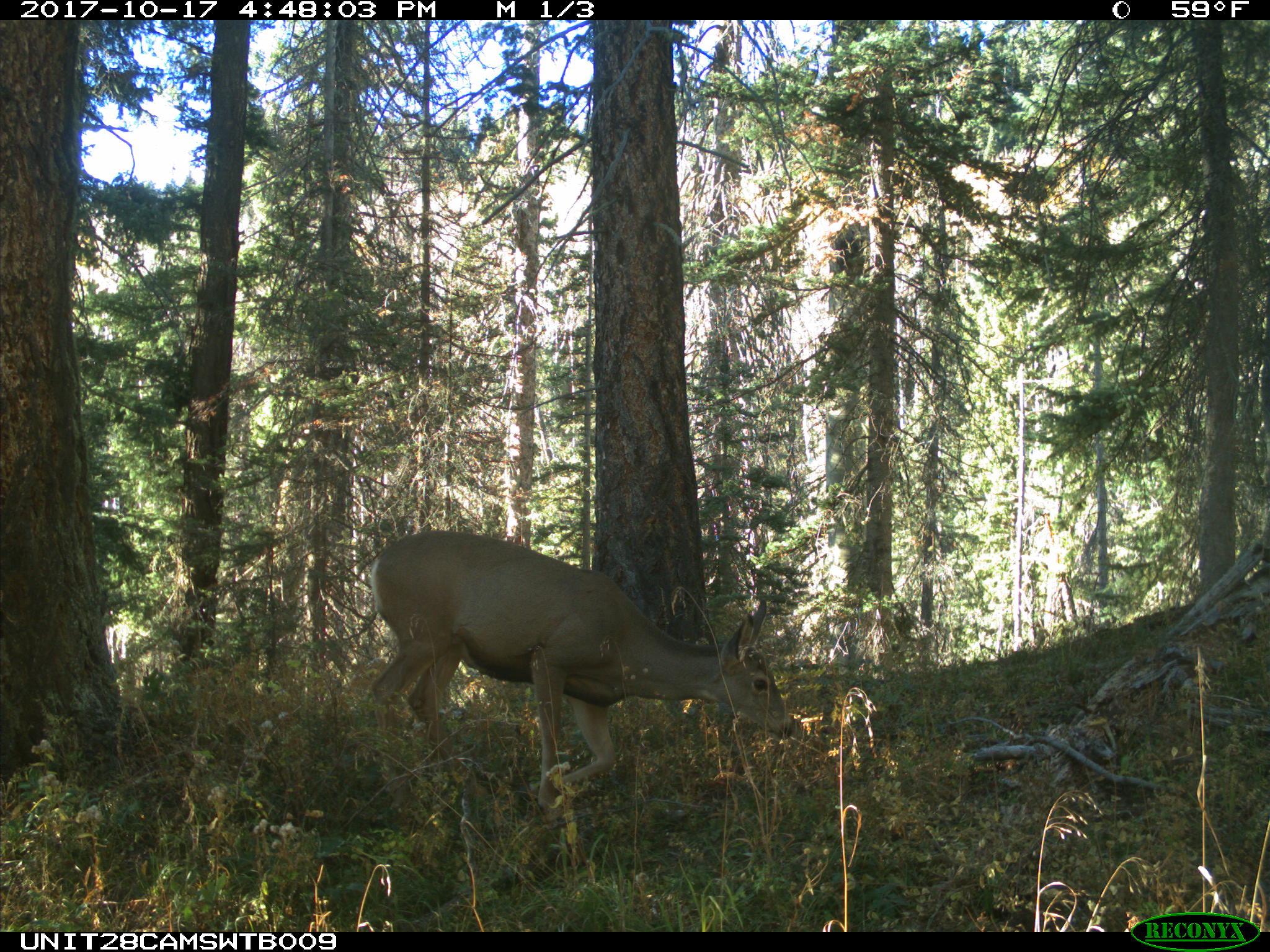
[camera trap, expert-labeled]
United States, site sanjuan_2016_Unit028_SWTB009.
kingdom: Animalia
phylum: Chordata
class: Mammalia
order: Artiodactyla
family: Cervidae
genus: Odocoileus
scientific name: Odocoileus hemionus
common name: mule deer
Odocoileus hemionus (mule deer).